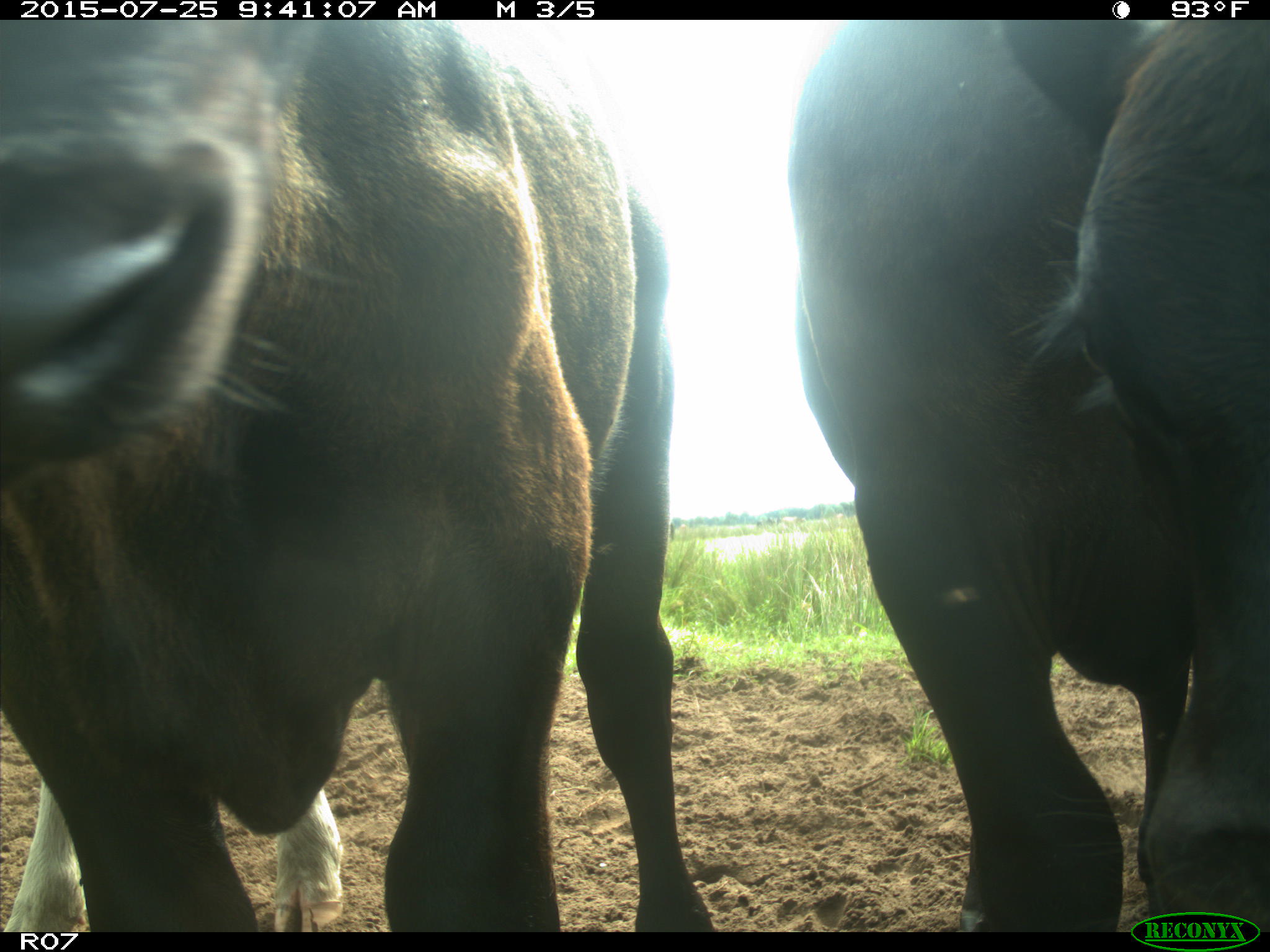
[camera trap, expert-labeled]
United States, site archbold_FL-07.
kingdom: Animalia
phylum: Chordata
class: Mammalia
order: Artiodactyla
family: Bovidae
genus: Bos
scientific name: Bos taurus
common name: domestic cow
Bos taurus (domestic cow).